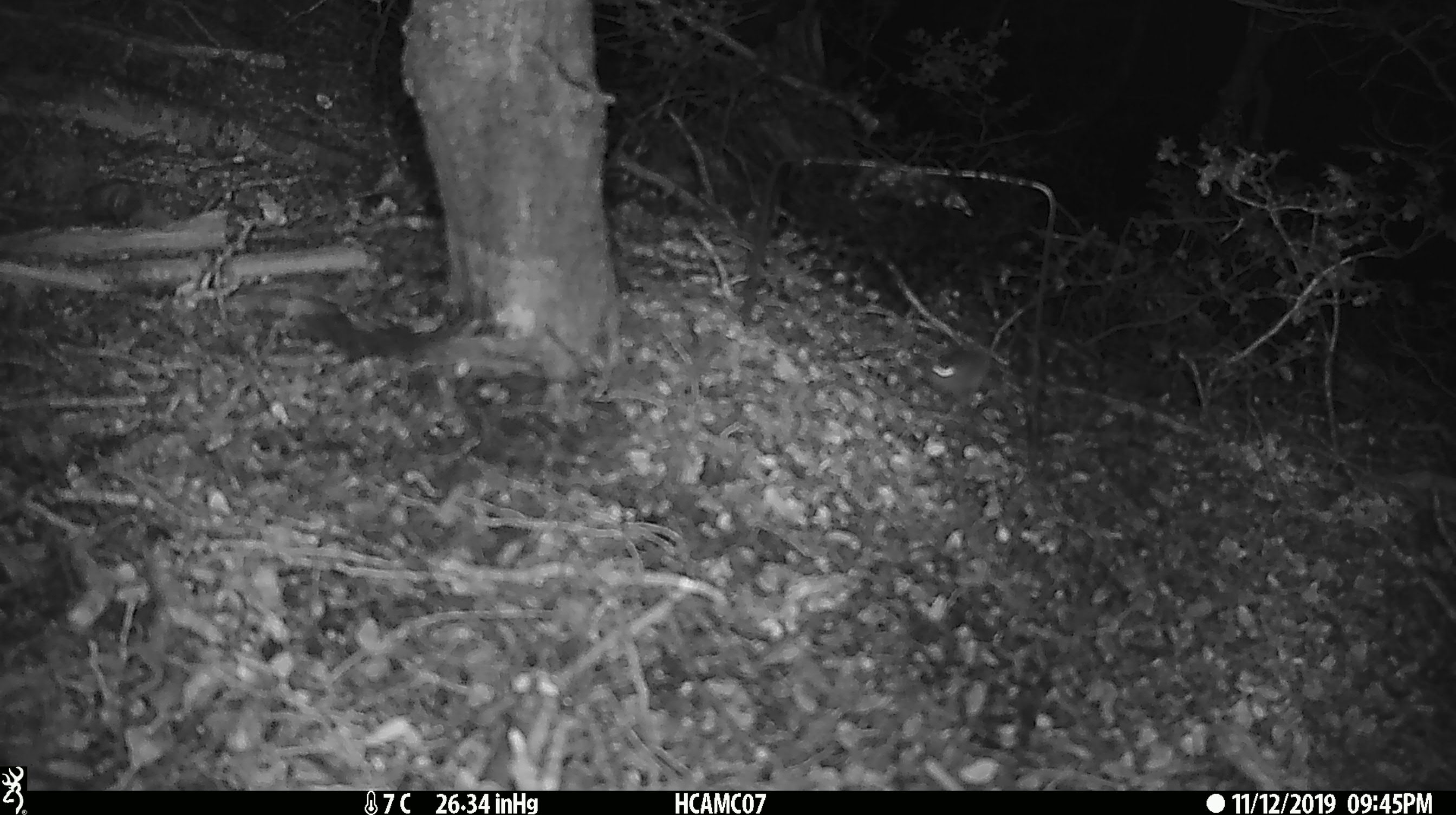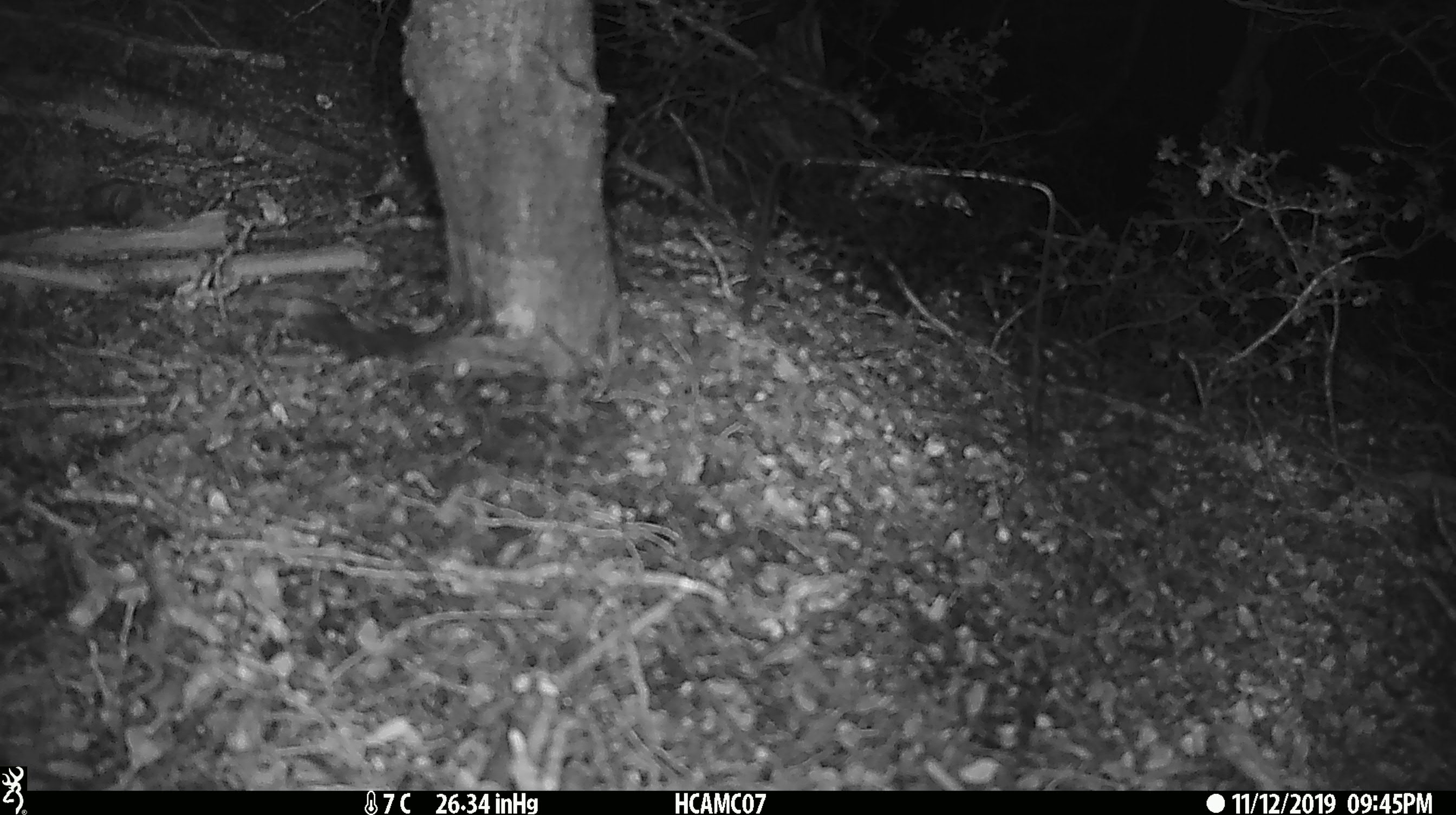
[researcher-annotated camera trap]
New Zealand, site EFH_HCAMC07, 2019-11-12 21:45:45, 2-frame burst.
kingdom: Animalia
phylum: Chordata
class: Mammalia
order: Rodentia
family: Muridae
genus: Mus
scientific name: Mus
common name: mouse